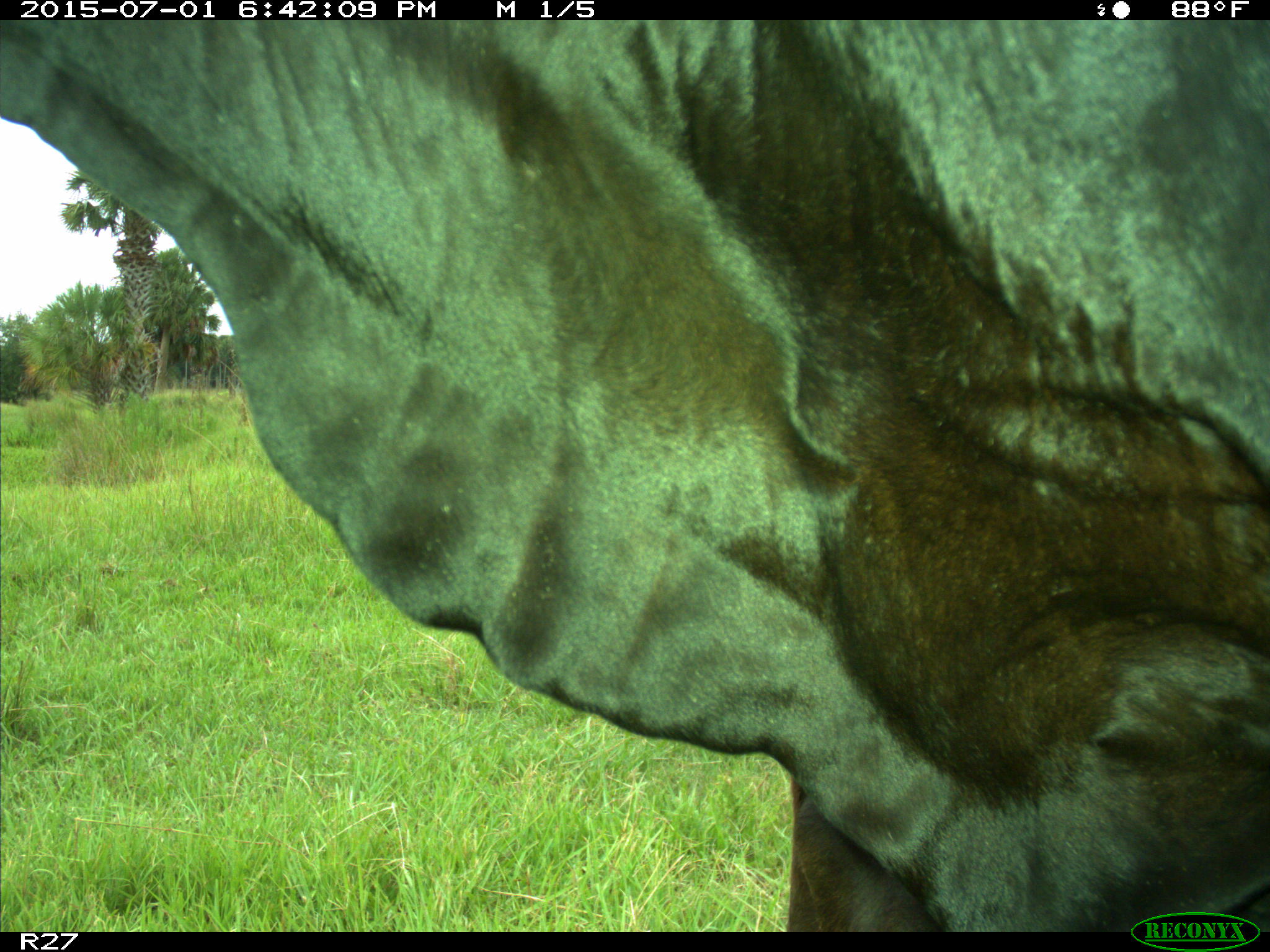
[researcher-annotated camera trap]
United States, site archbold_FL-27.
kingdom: Animalia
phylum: Chordata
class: Mammalia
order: Artiodactyla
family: Bovidae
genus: Bos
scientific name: Bos taurus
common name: domestic cow